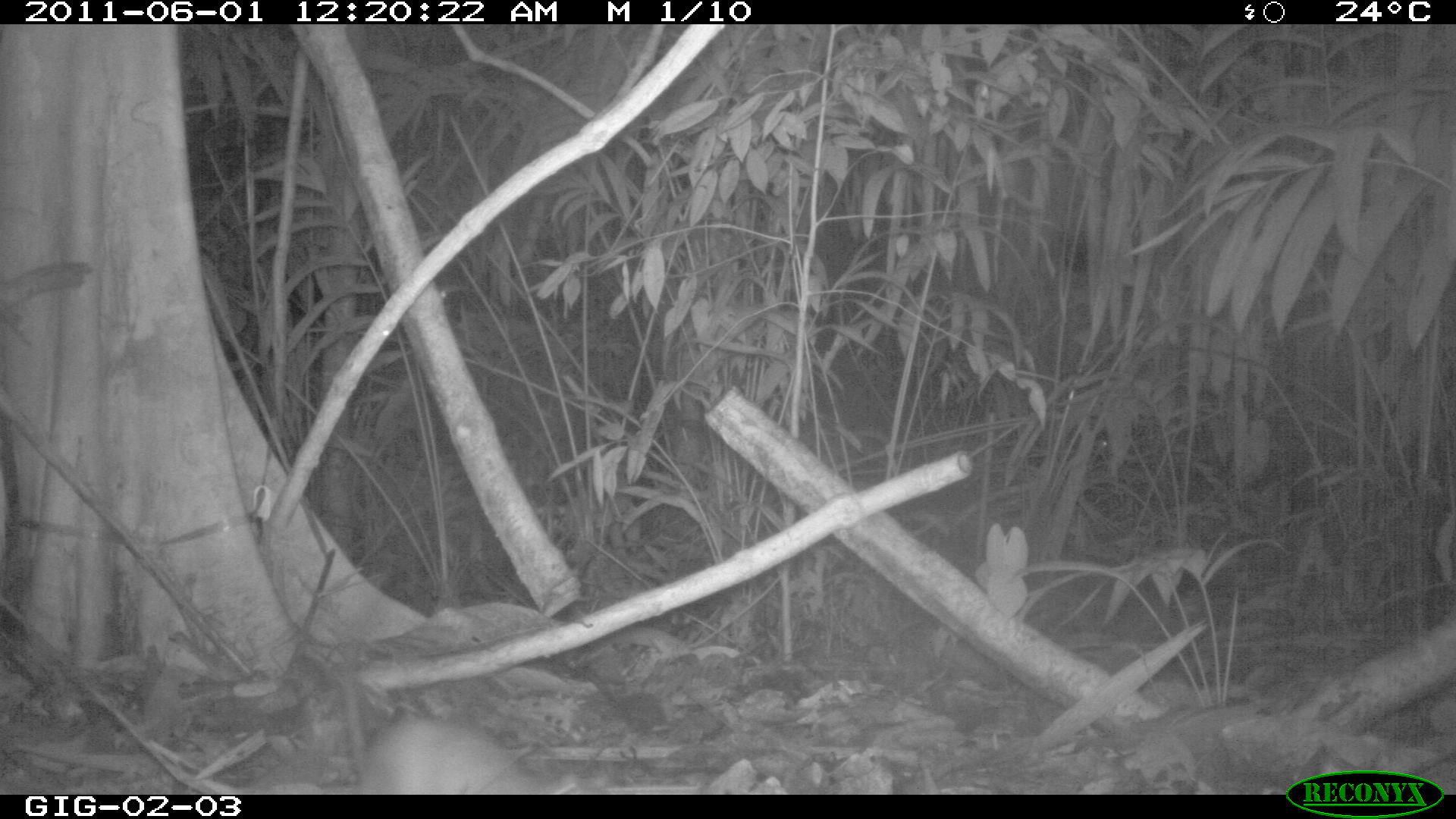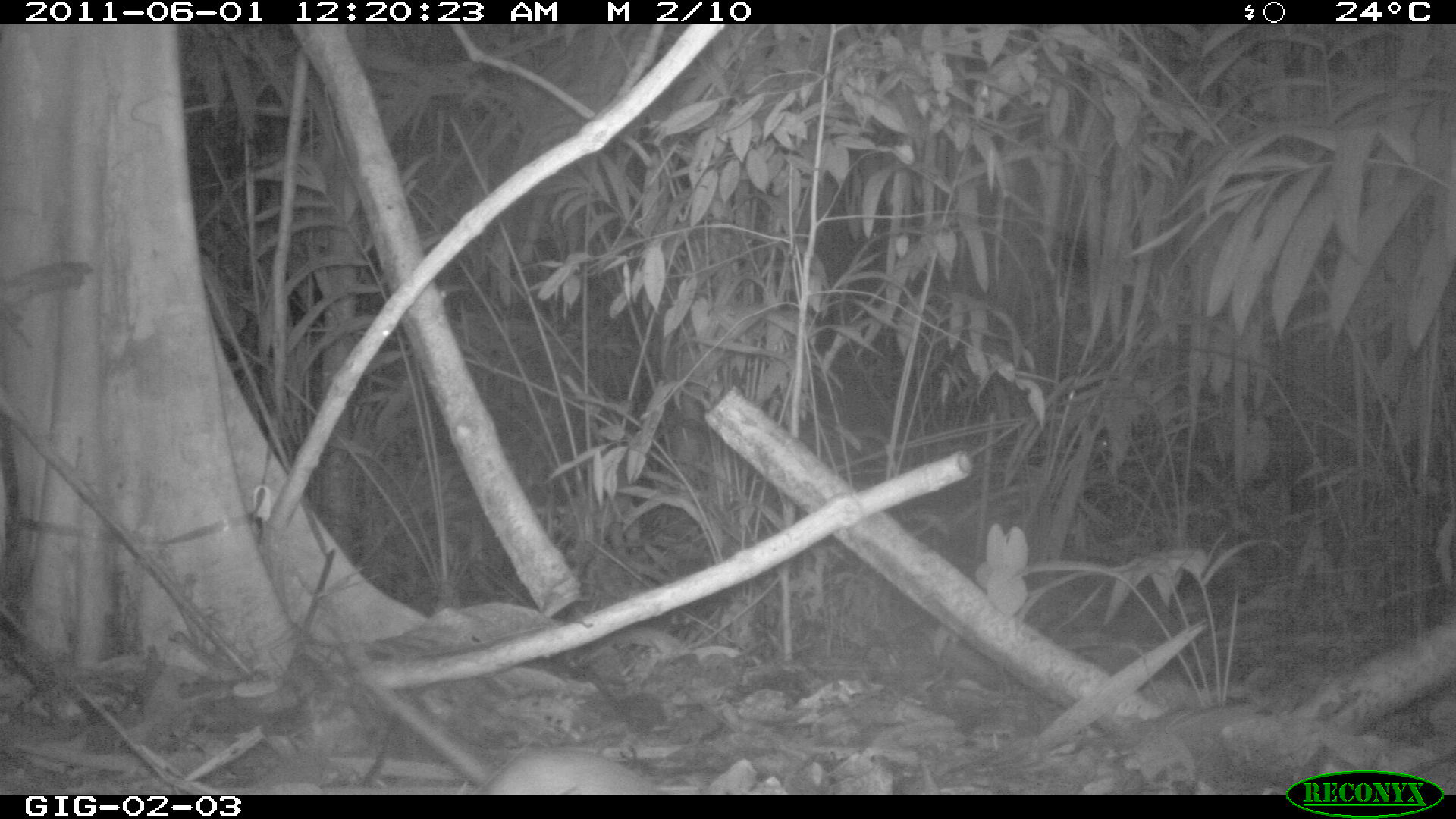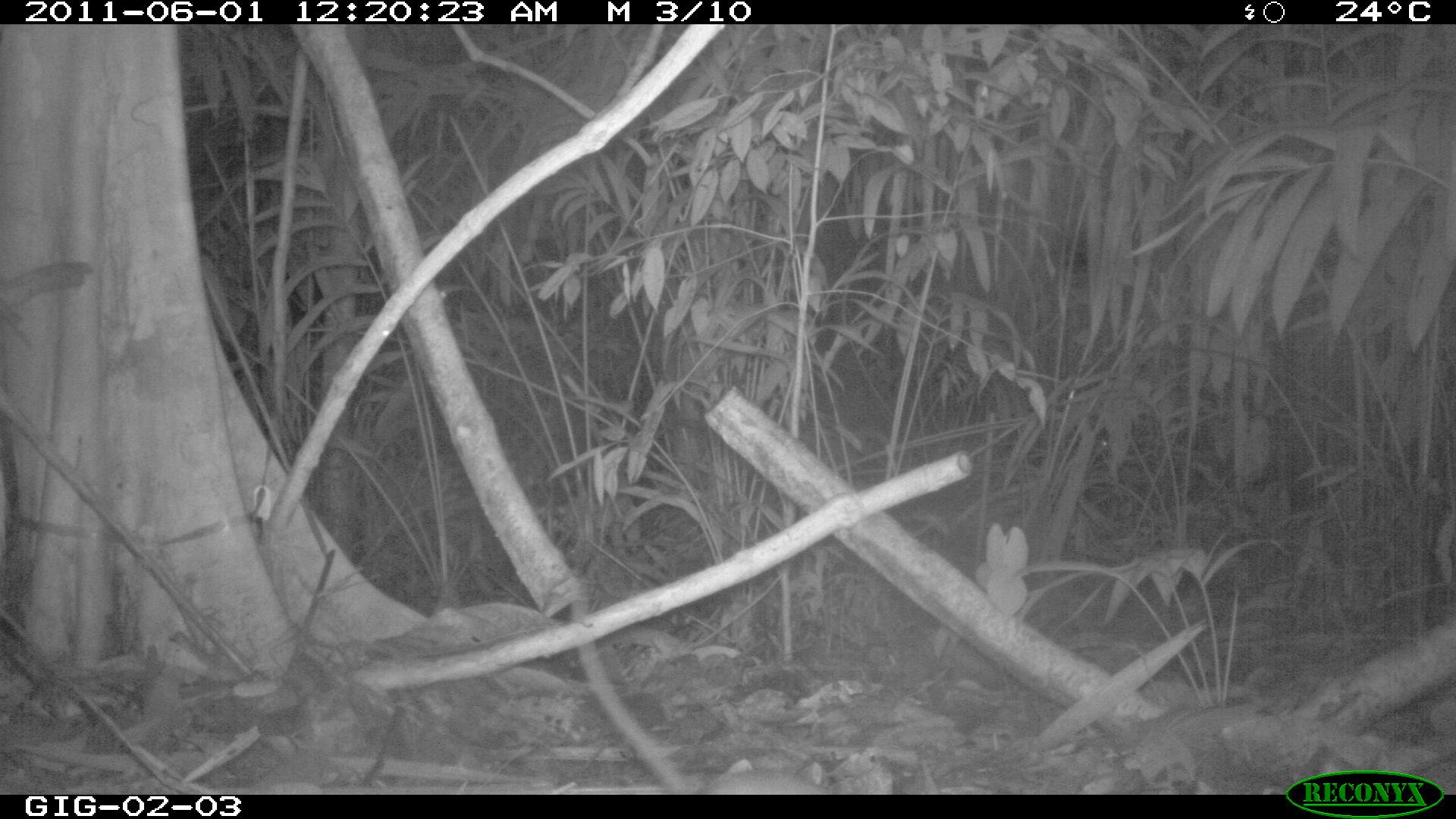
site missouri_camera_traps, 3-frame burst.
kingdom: Animalia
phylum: Chordata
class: Mammalia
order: Rodentia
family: Muridae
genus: Rattus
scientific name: Rattus praetor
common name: spiny rat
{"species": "spiny rat (Rattus praetor)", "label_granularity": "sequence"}